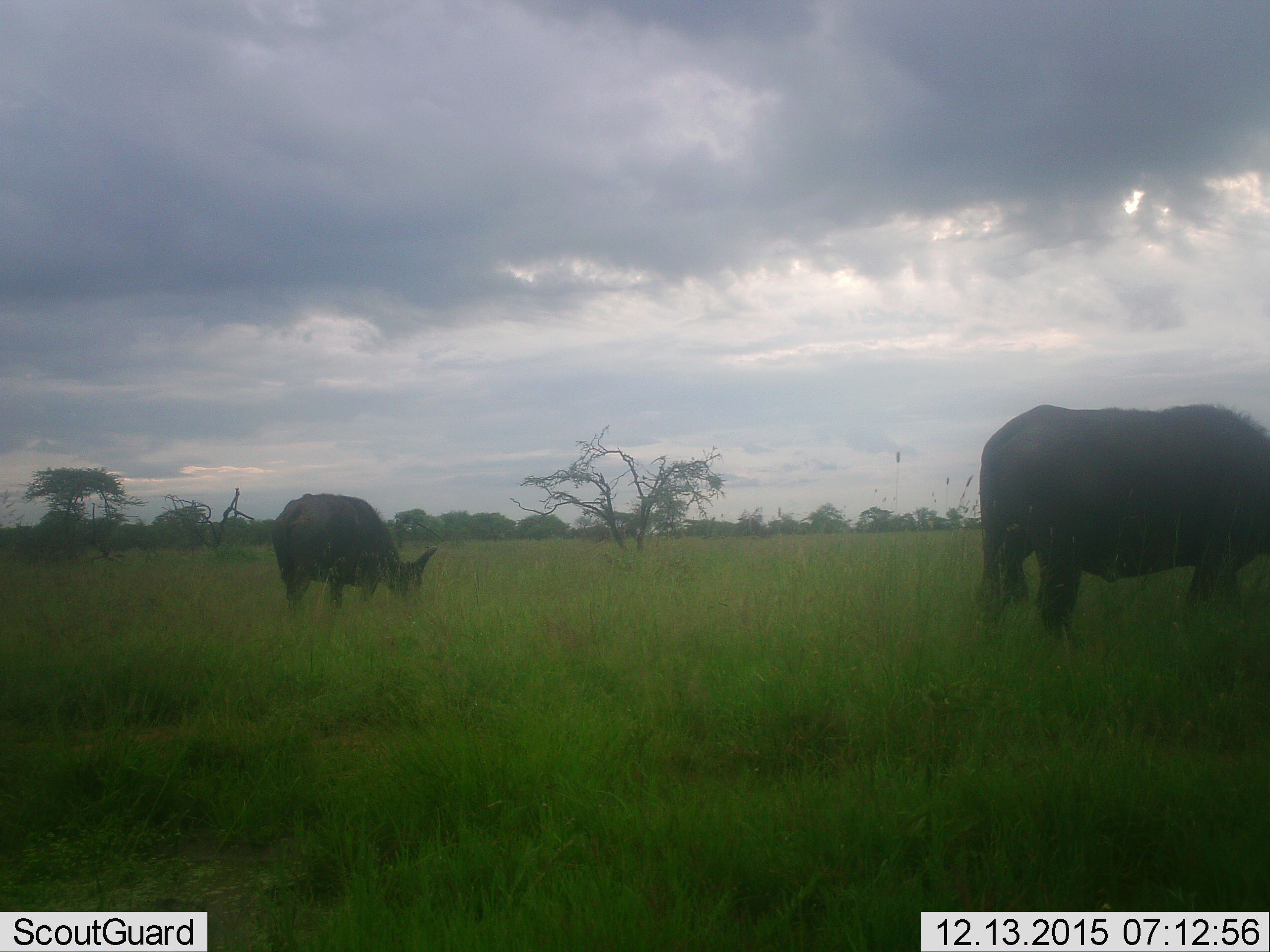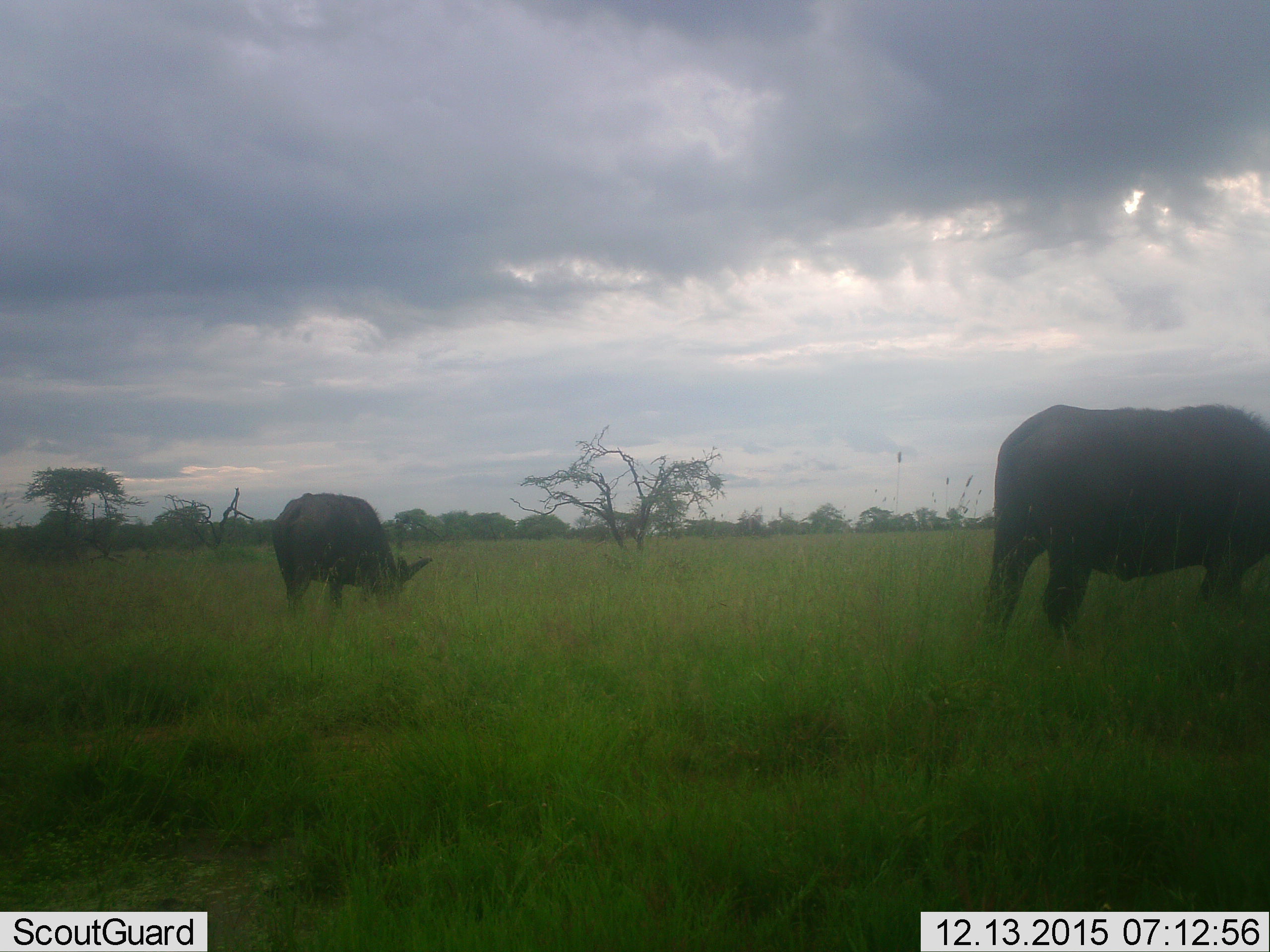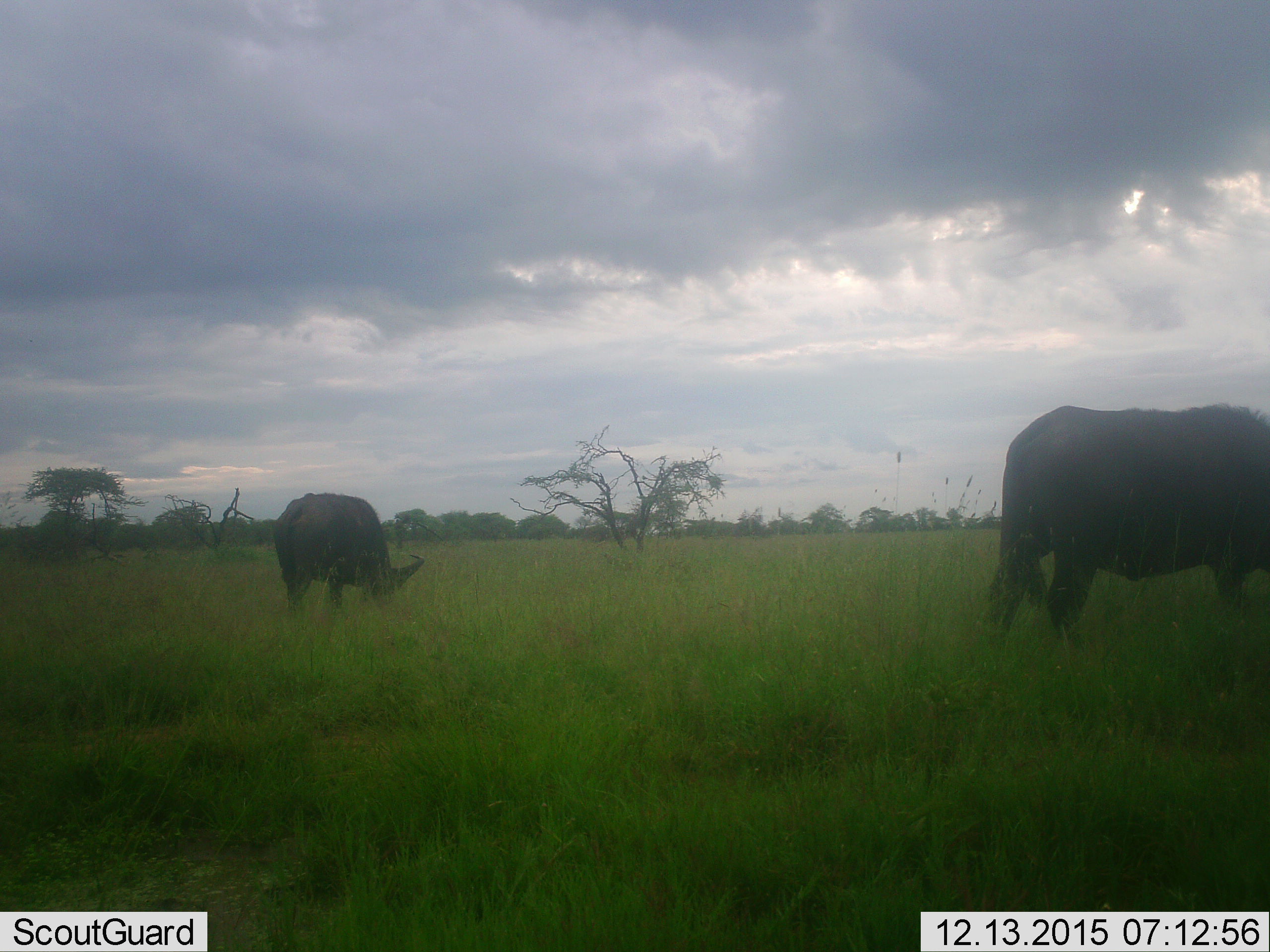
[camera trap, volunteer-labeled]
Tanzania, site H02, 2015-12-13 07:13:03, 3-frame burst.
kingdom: Animalia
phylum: Chordata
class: Mammalia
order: Artiodactyla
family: Bovidae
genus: Syncerus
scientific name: Syncerus caffer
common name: cape buffalo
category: buffalo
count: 2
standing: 14%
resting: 0%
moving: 14%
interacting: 0%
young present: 14%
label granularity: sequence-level